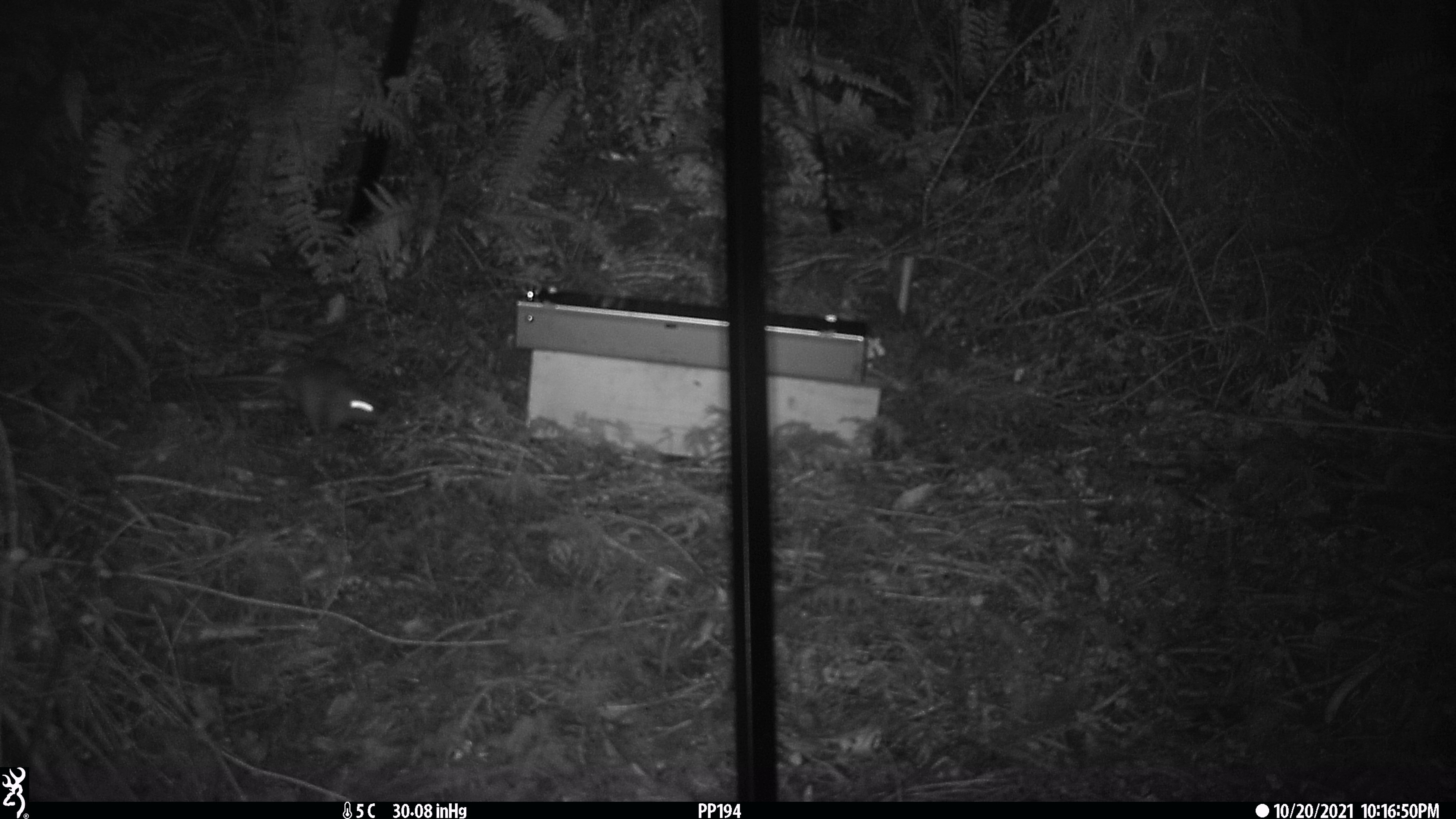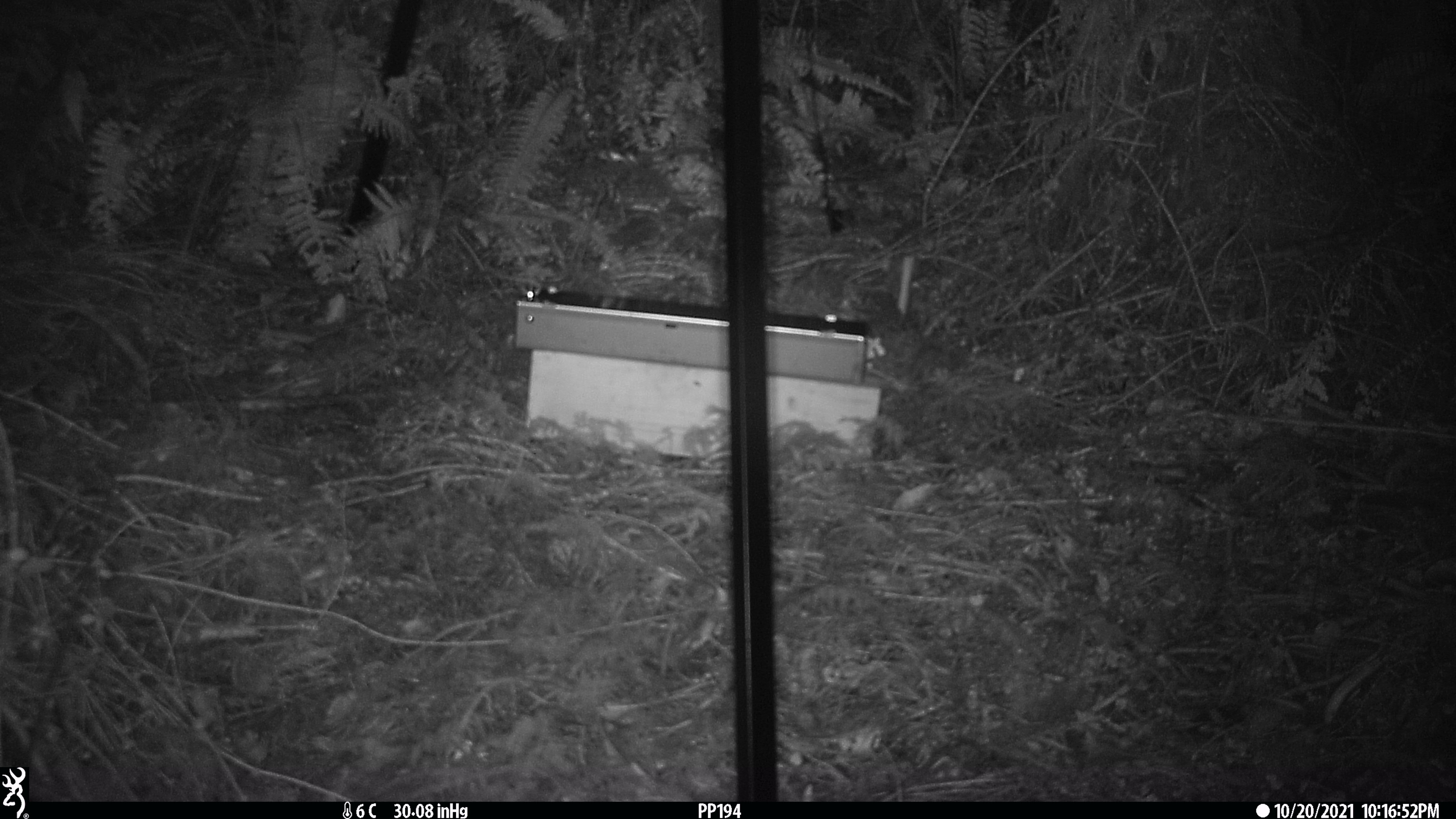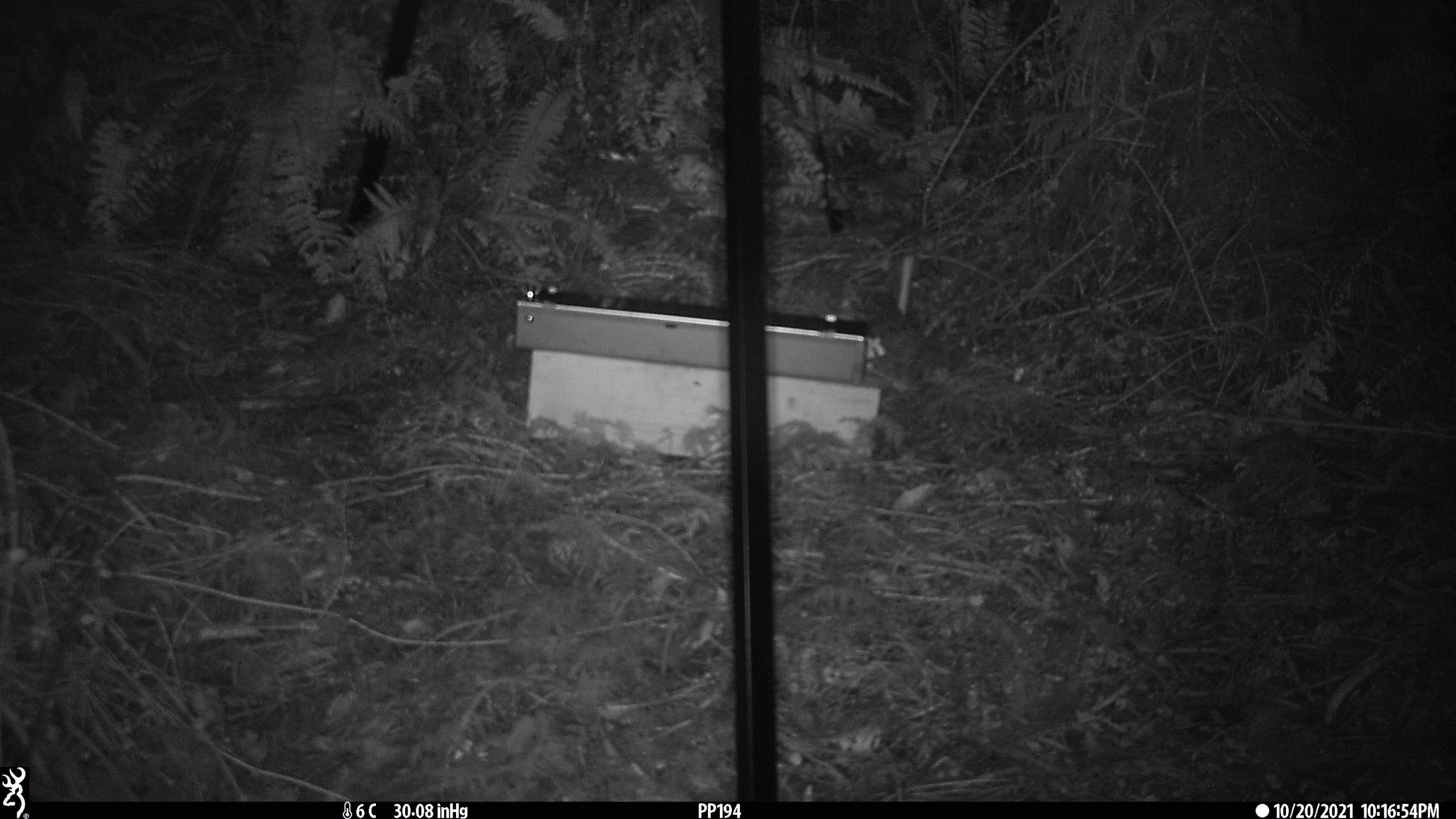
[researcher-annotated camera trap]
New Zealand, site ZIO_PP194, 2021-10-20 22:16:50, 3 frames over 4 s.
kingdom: Animalia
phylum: Chordata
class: Mammalia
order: Rodentia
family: Muridae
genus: Rattus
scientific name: Rattus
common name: rat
Rat (Rattus).